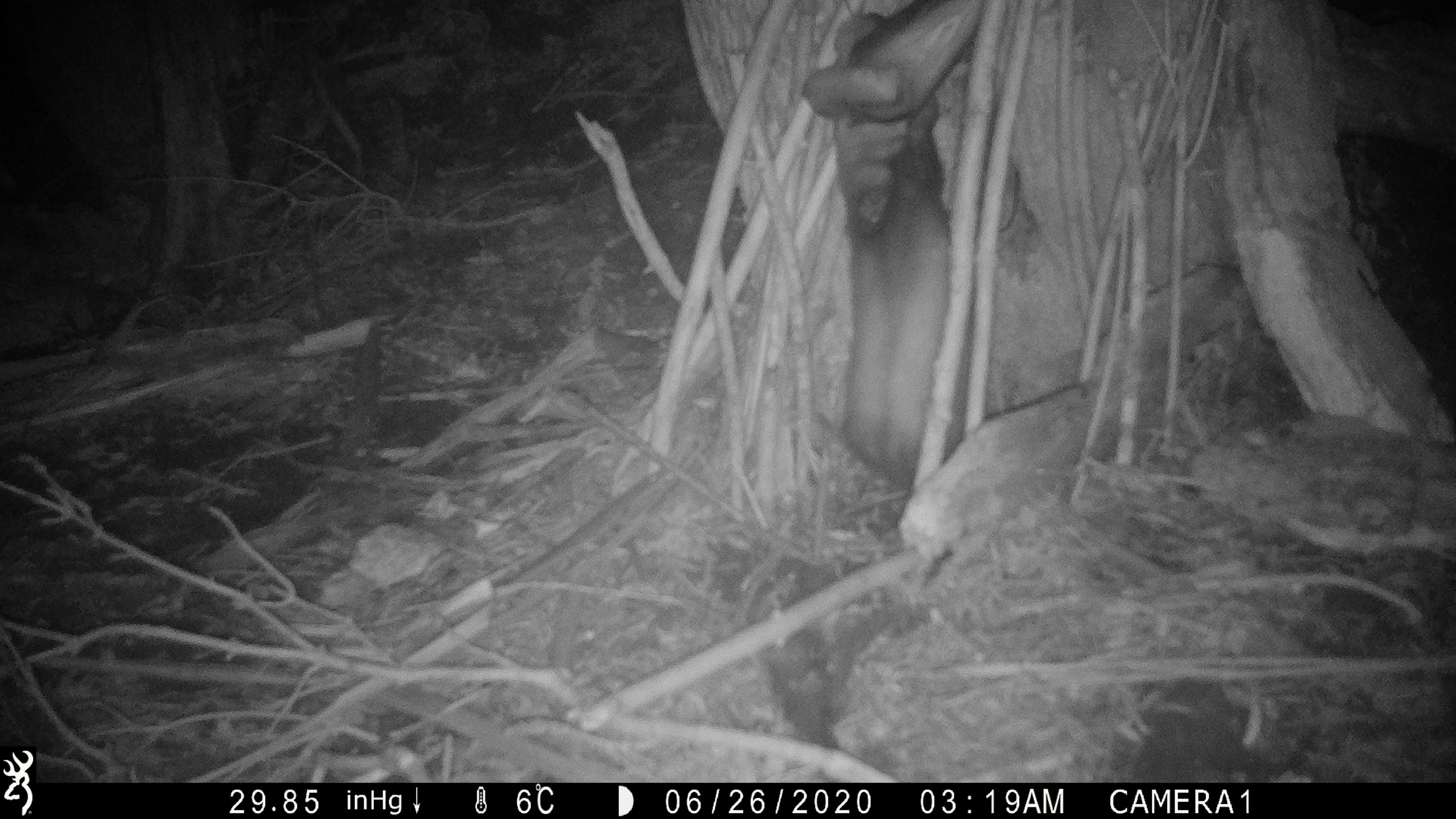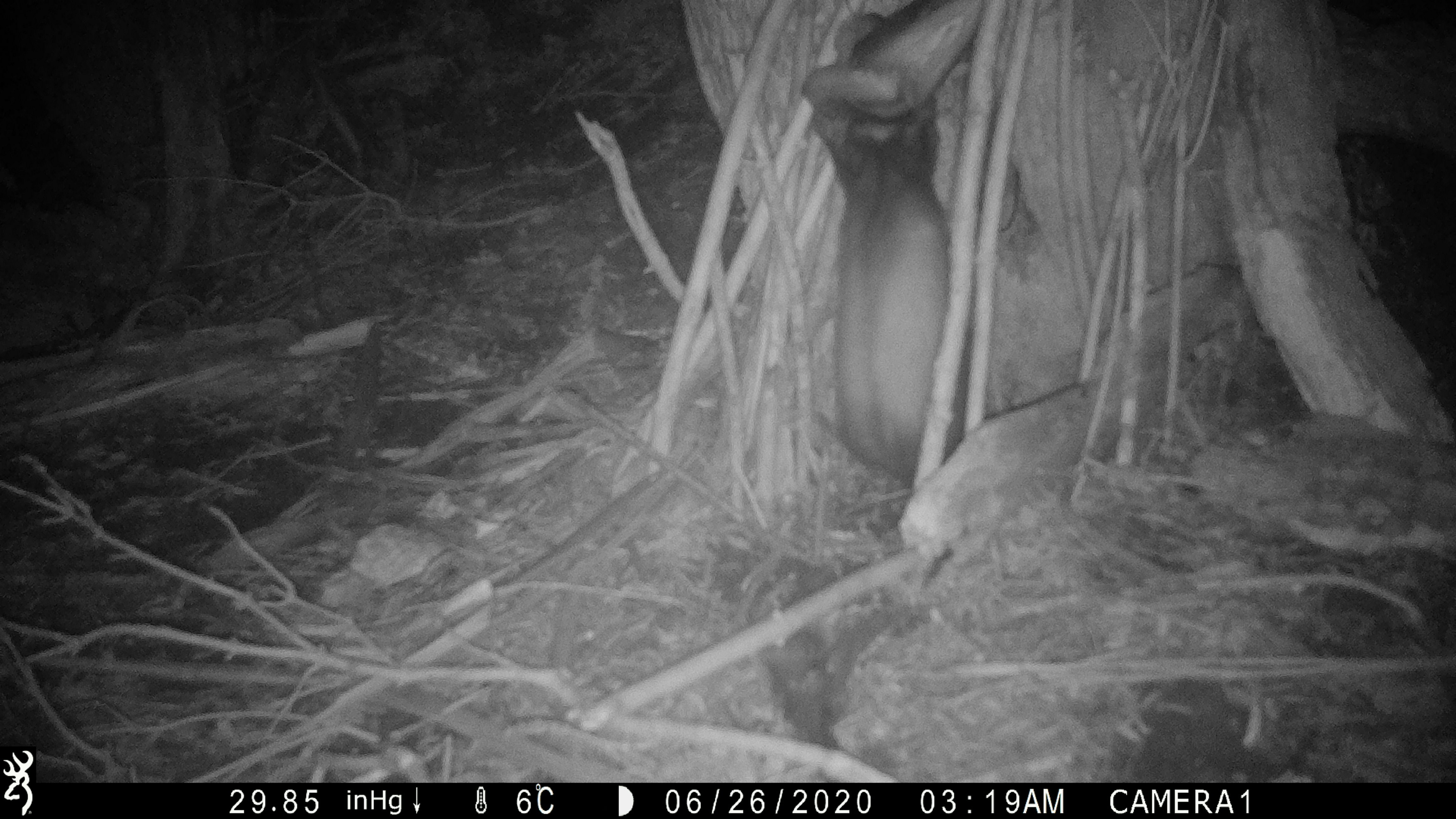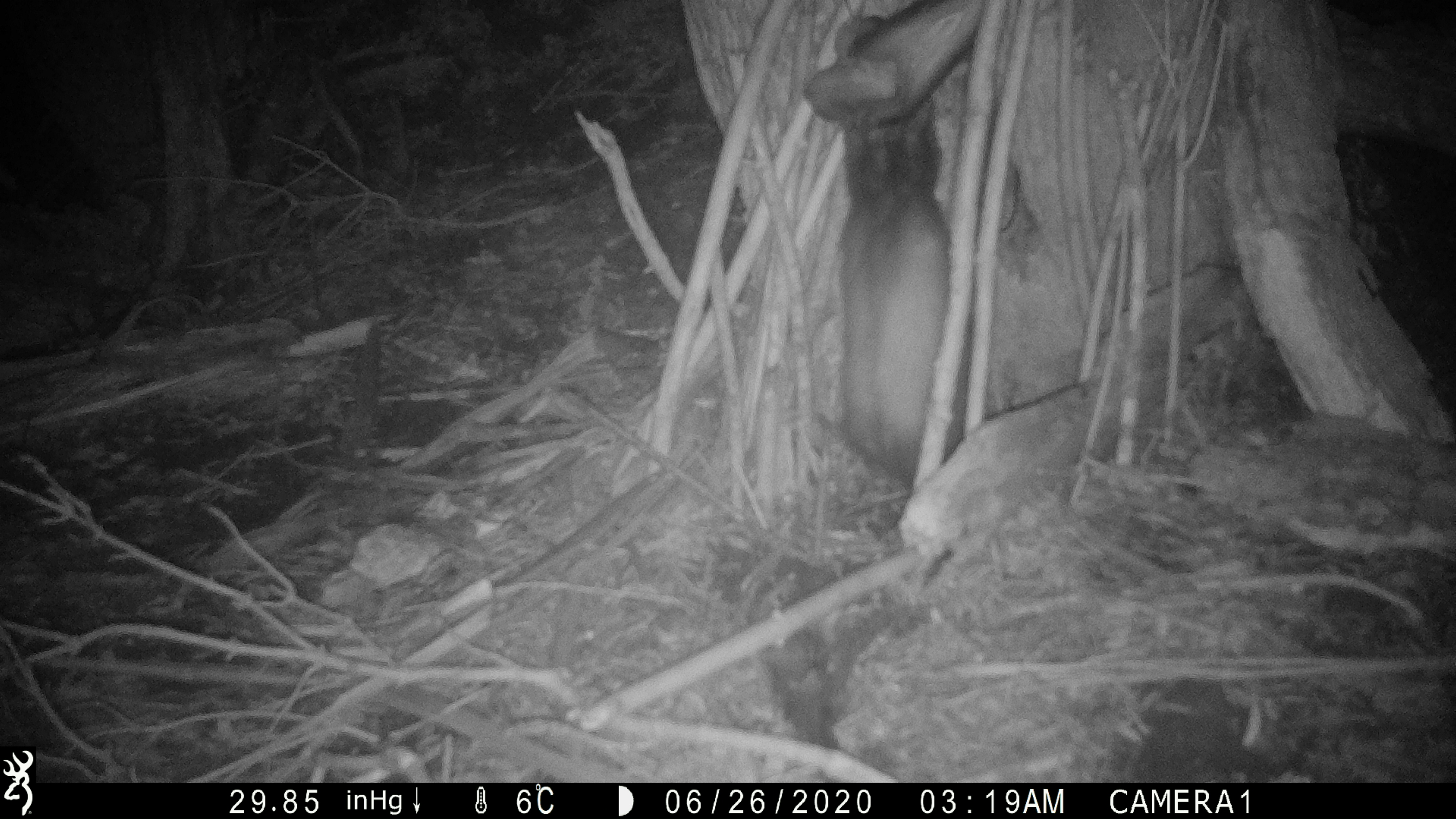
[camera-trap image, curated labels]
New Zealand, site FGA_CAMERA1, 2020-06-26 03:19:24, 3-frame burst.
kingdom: Animalia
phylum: Chordata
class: Mammalia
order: Carnivora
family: Mustelidae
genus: Mustela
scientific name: Mustela furo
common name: ferret